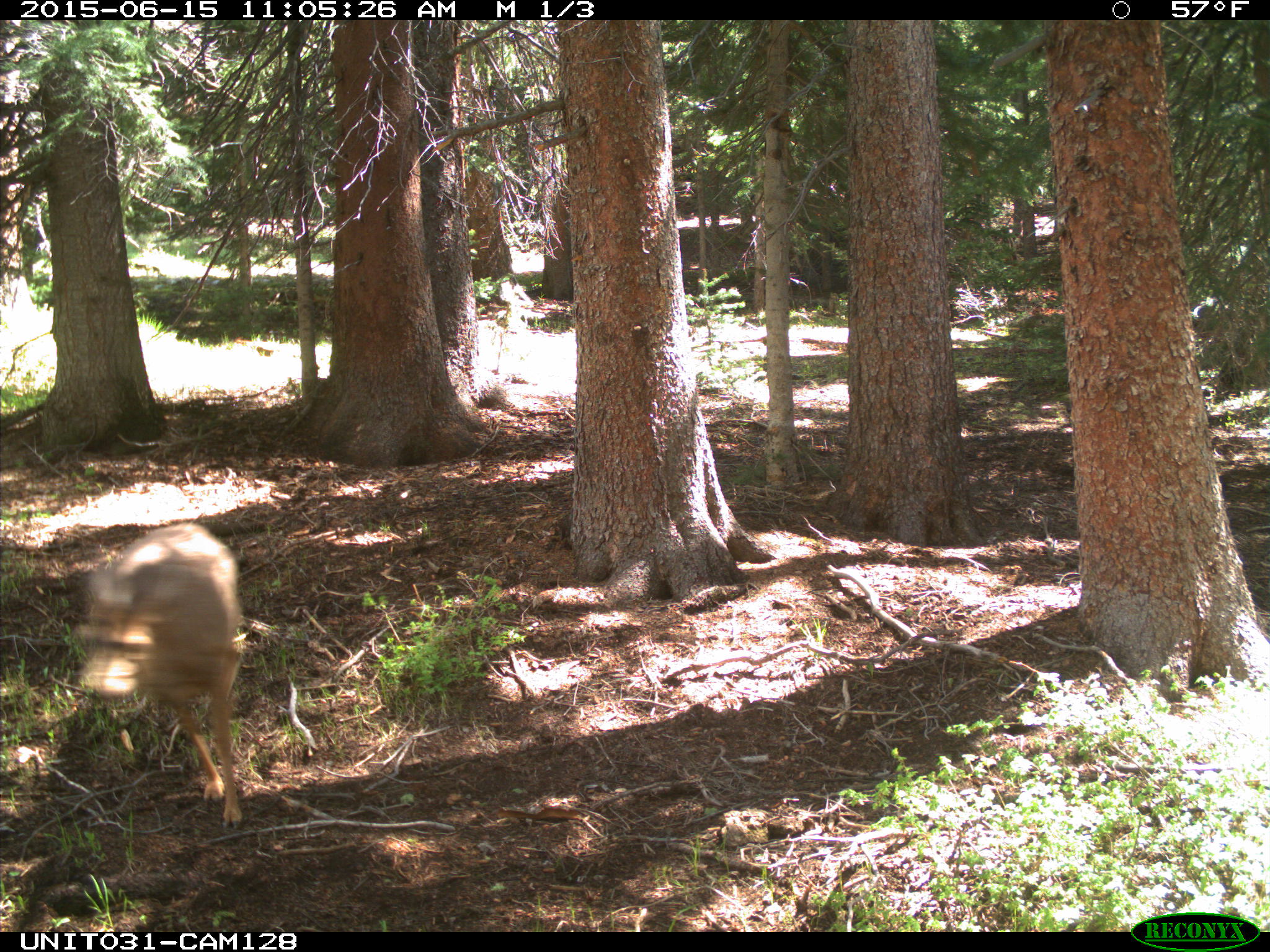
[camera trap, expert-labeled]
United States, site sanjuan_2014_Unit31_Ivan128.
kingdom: Animalia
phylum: Chordata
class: Mammalia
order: Artiodactyla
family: Cervidae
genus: Odocoileus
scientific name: Odocoileus hemionus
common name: mule deer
Odocoileus hemionus (mule deer).